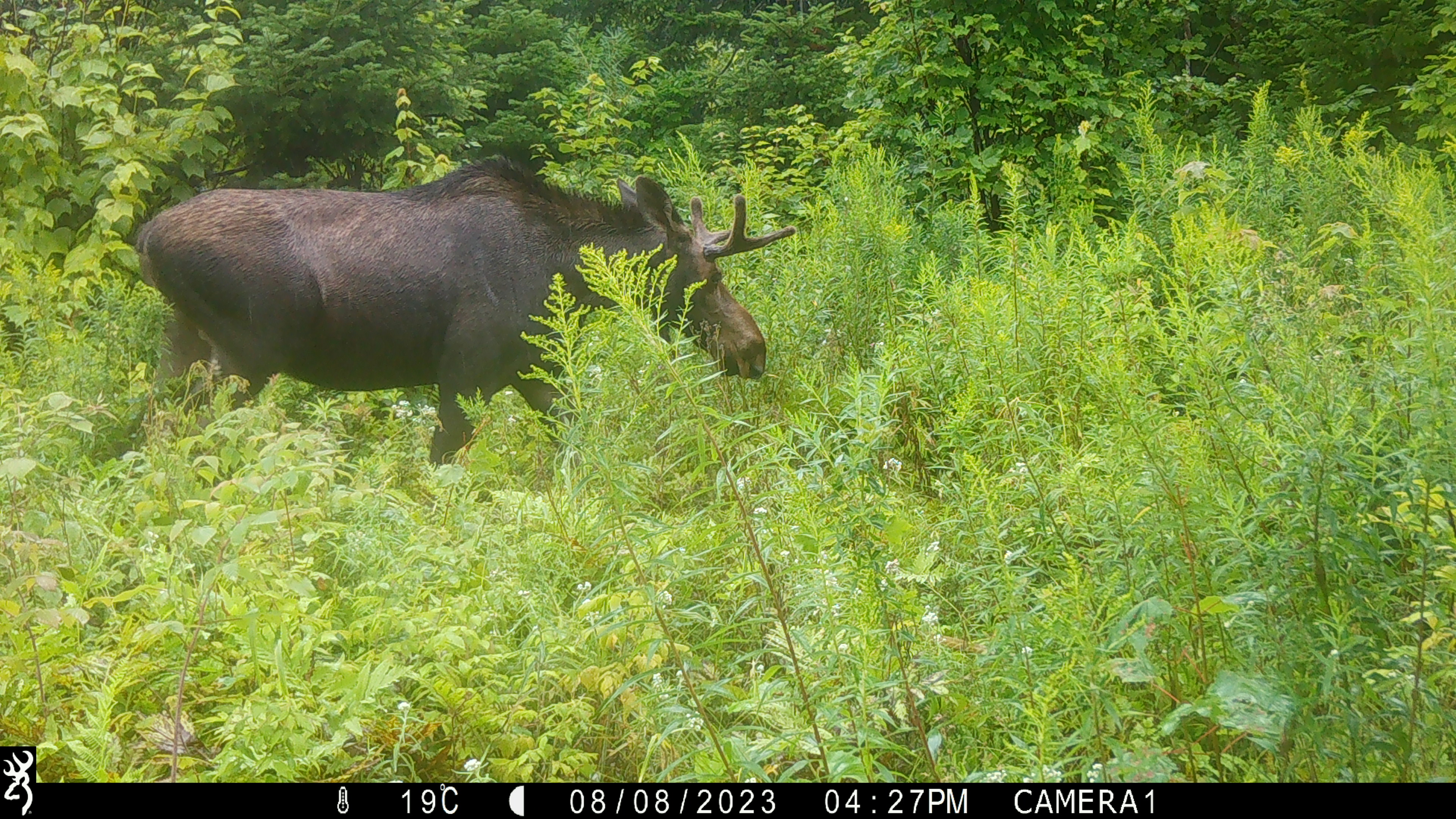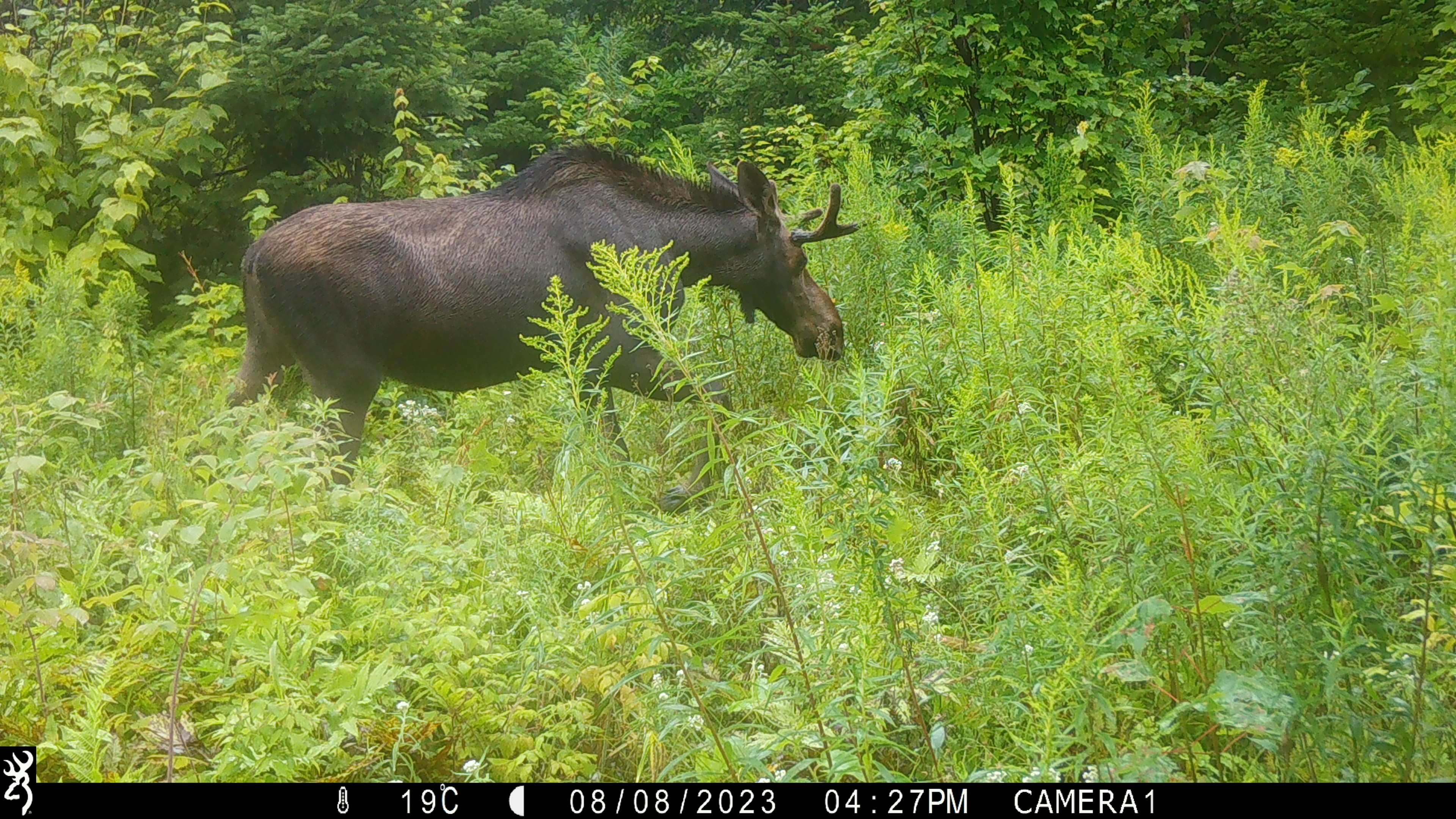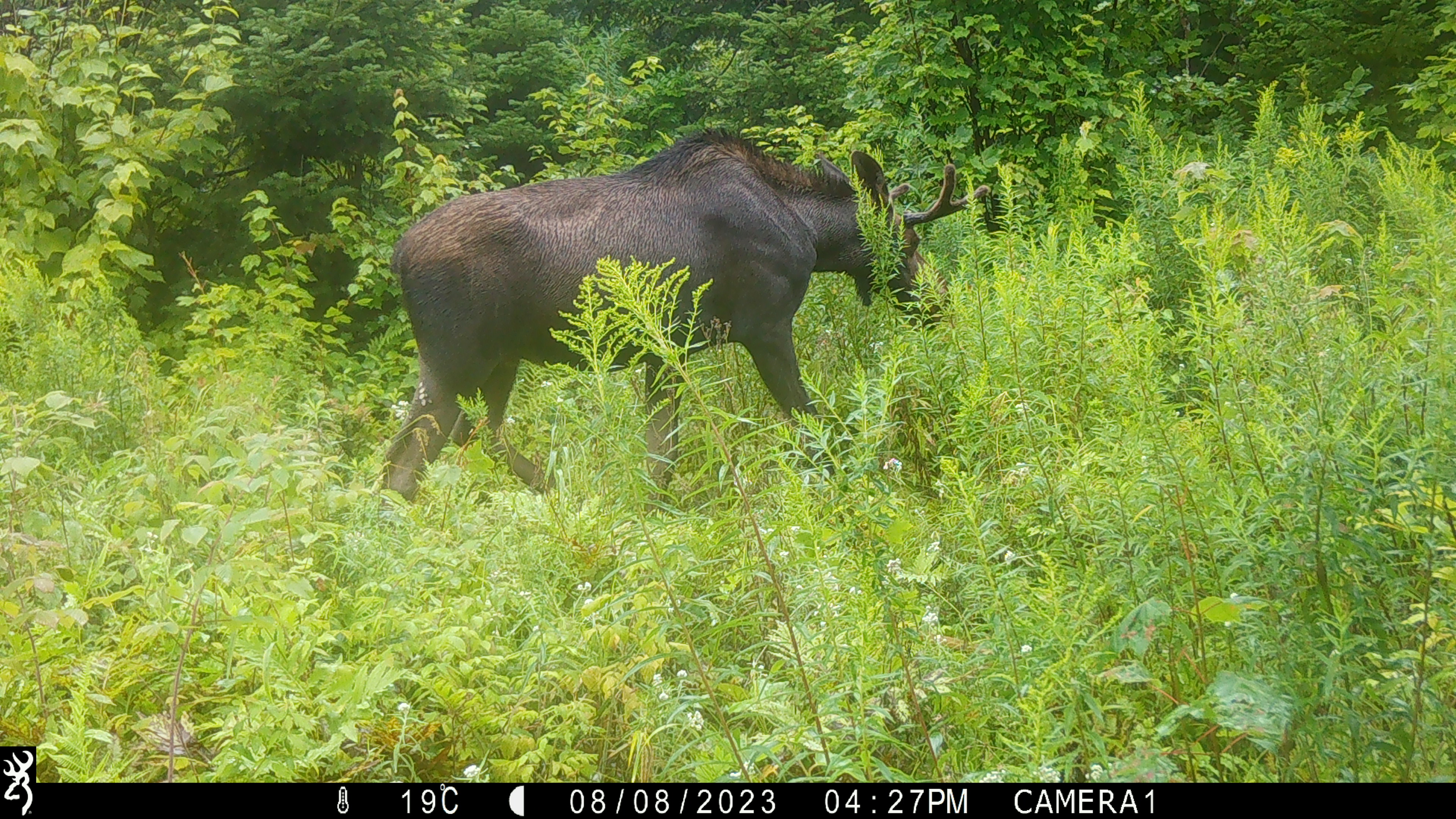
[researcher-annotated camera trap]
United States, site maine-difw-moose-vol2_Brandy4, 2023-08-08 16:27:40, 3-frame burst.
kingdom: Animalia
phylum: Chordata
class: Mammalia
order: Artiodactyla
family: Cervidae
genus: Alces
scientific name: Alces alces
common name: moose